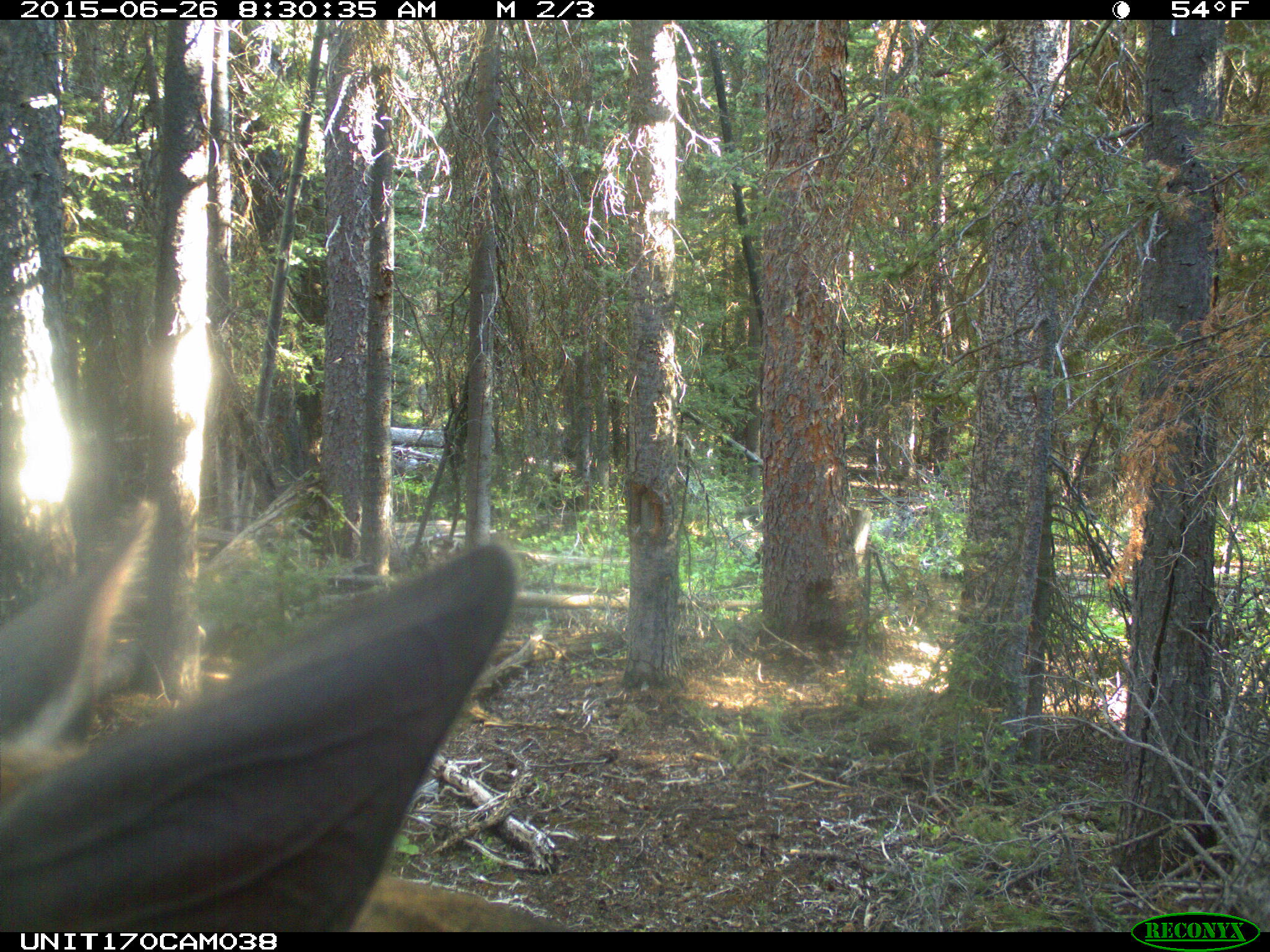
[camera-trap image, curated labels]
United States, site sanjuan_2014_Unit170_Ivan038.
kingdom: Animalia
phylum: Chordata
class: Mammalia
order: Artiodactyla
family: Cervidae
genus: Cervus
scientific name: Cervus elaphus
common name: red deer